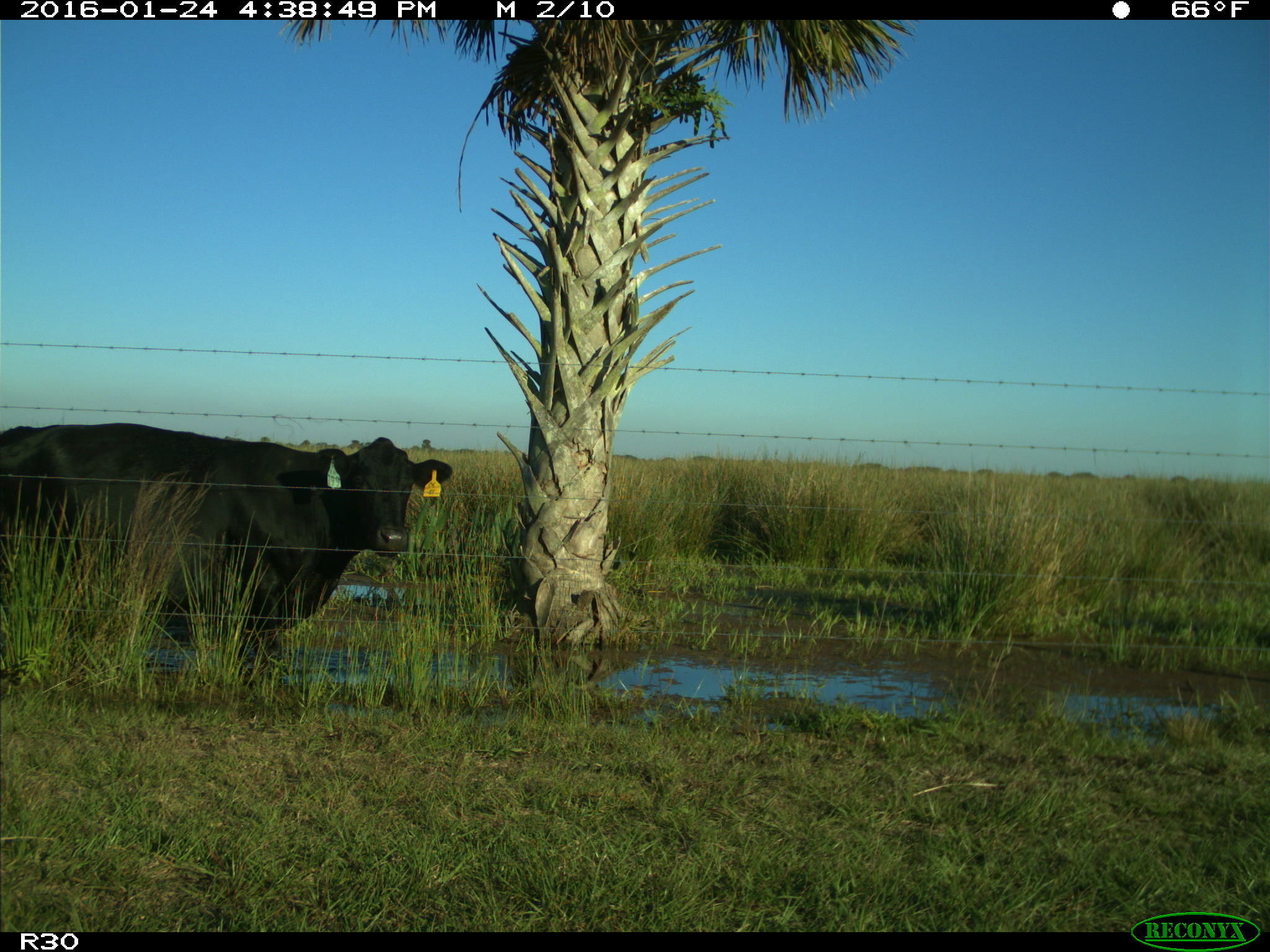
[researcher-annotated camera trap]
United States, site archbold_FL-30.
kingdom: Animalia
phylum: Chordata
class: Mammalia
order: Artiodactyla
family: Bovidae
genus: Bos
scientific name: Bos taurus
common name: domestic cow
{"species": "Bos taurus (domestic cow)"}